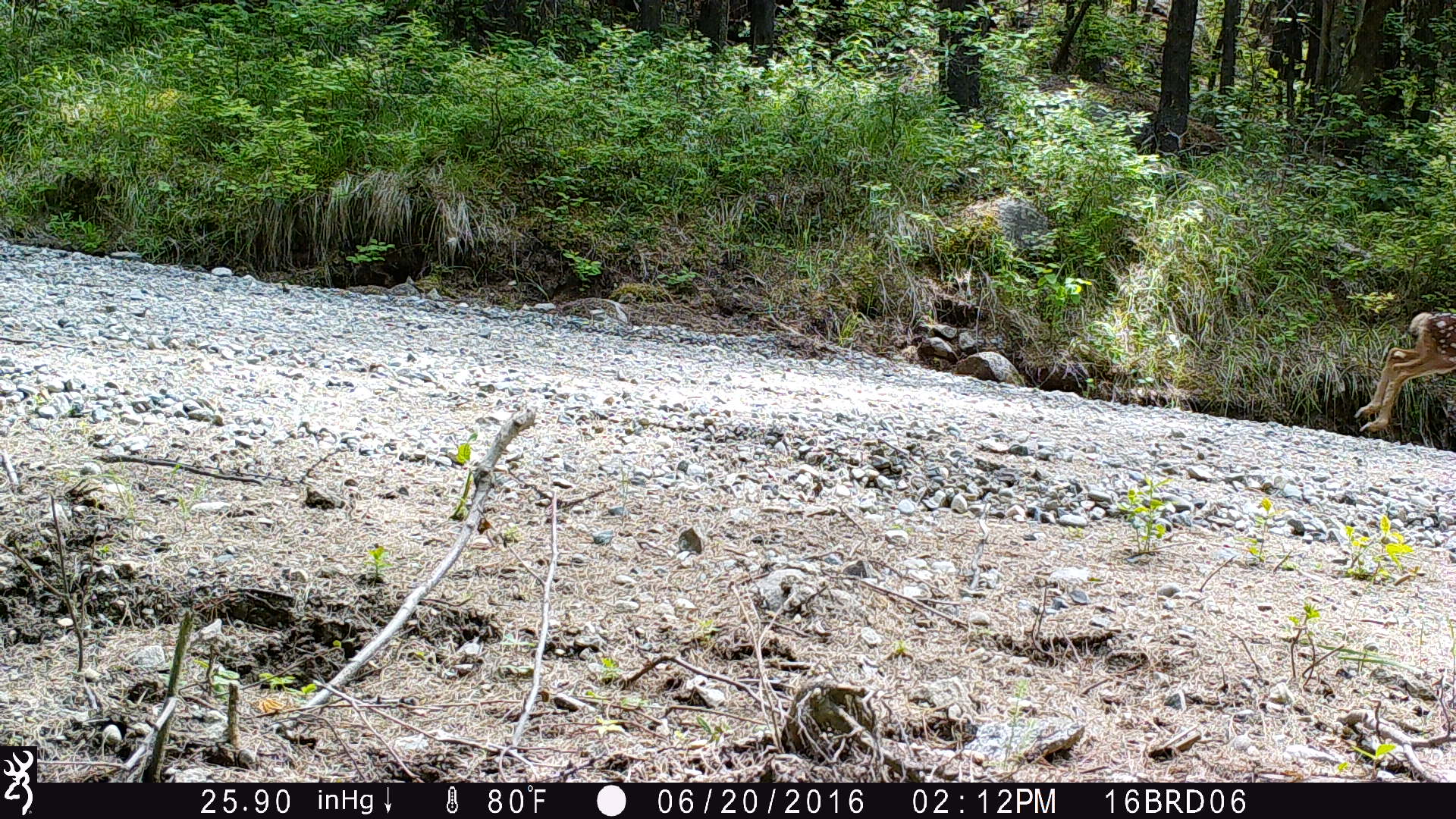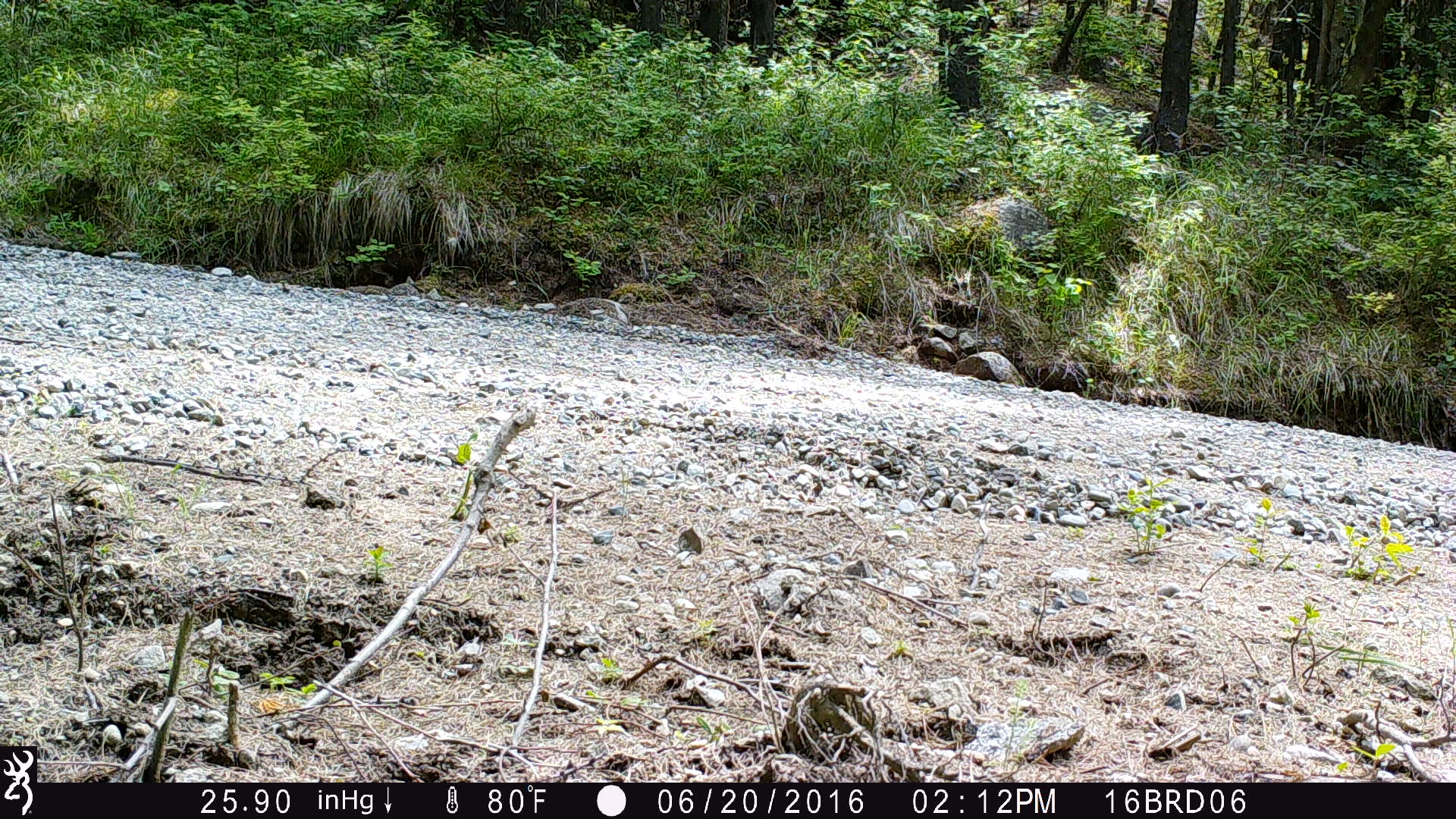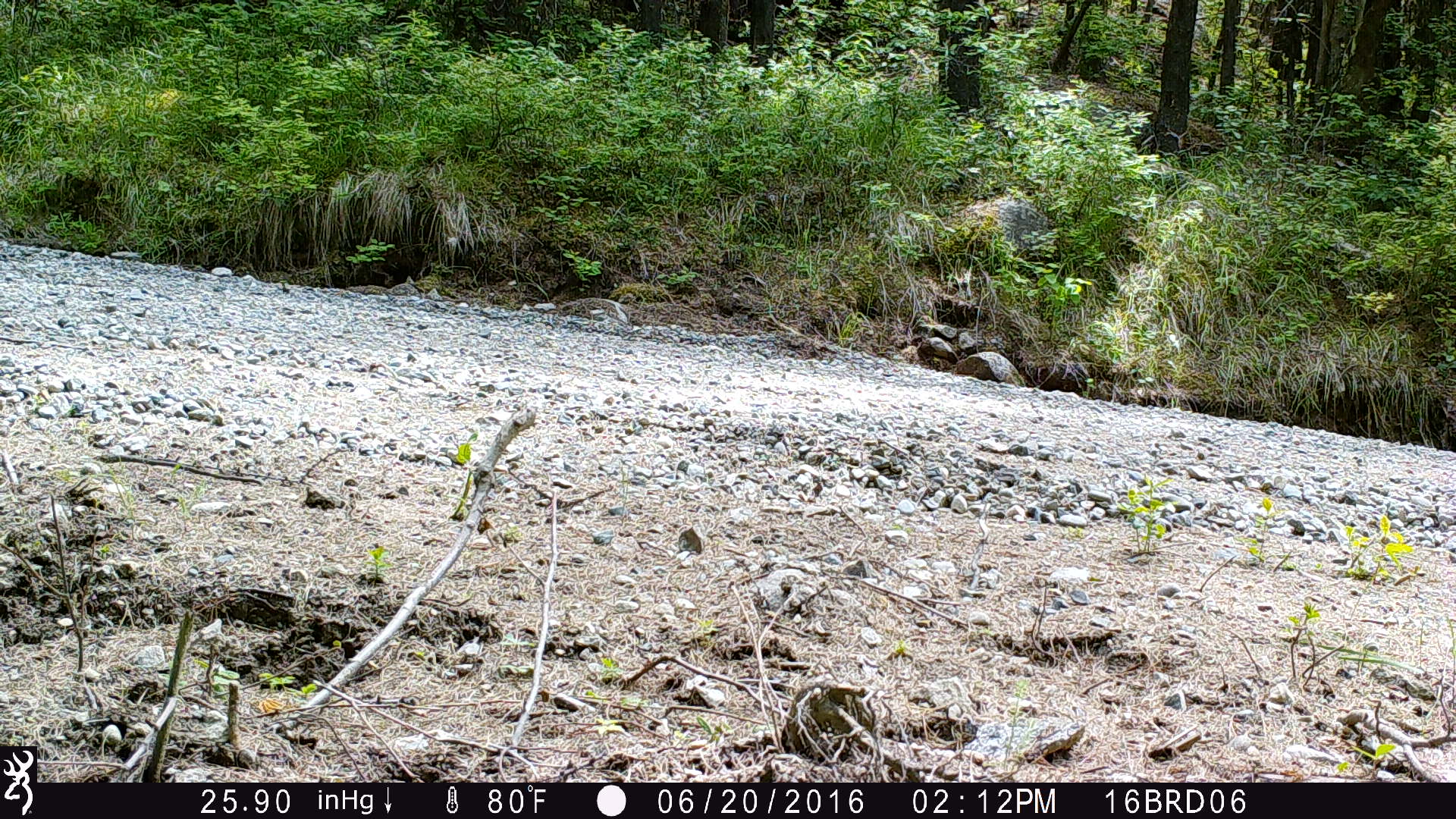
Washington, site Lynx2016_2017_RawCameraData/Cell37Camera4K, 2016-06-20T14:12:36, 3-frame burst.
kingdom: Animalia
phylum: Chordata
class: Mammalia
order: Artiodactyla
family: Cervidae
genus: Odocoileus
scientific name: Odocoileus virginianus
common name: white-tailed deer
Odocoileus virginianus (white-tailed deer). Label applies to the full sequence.